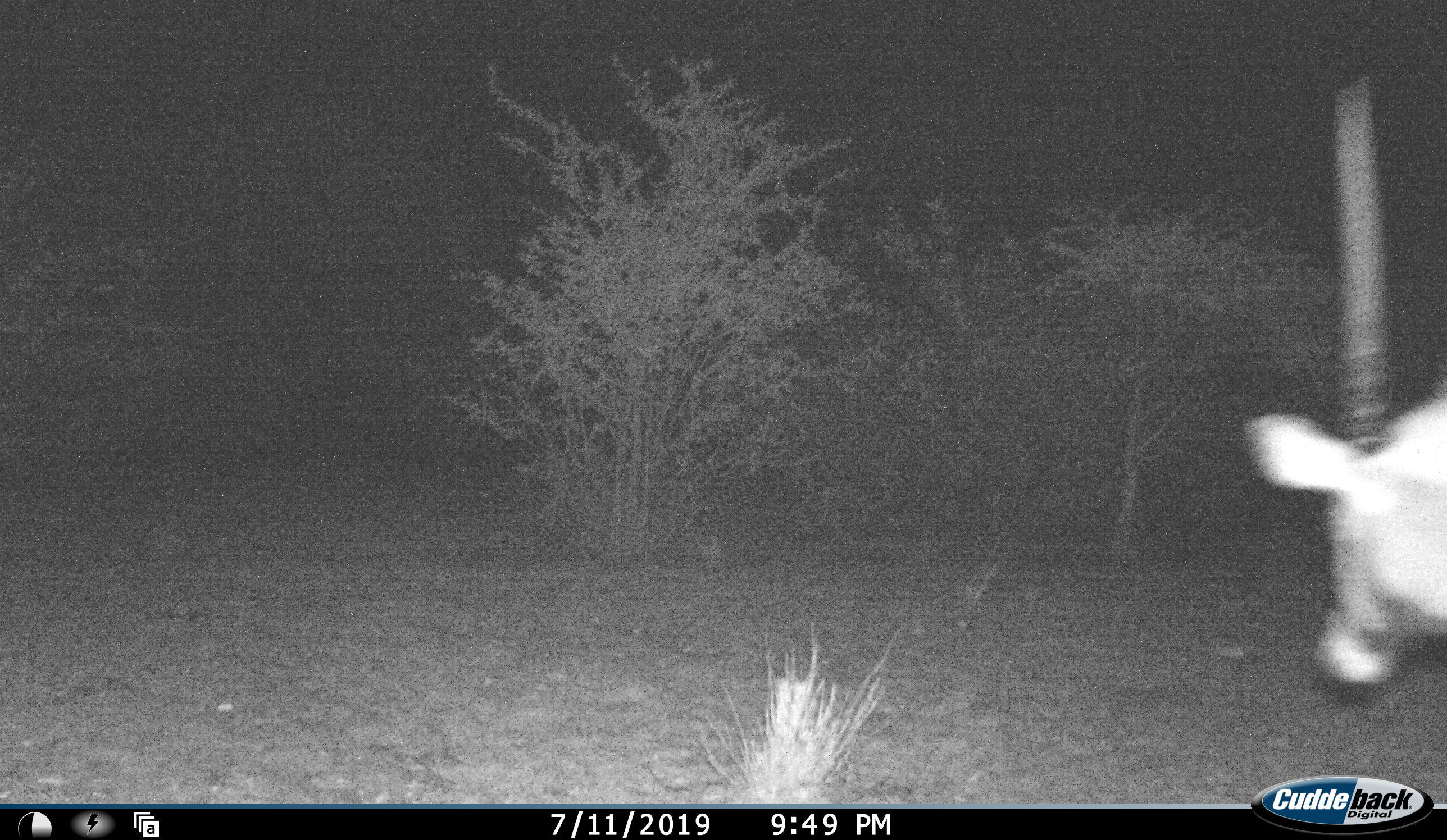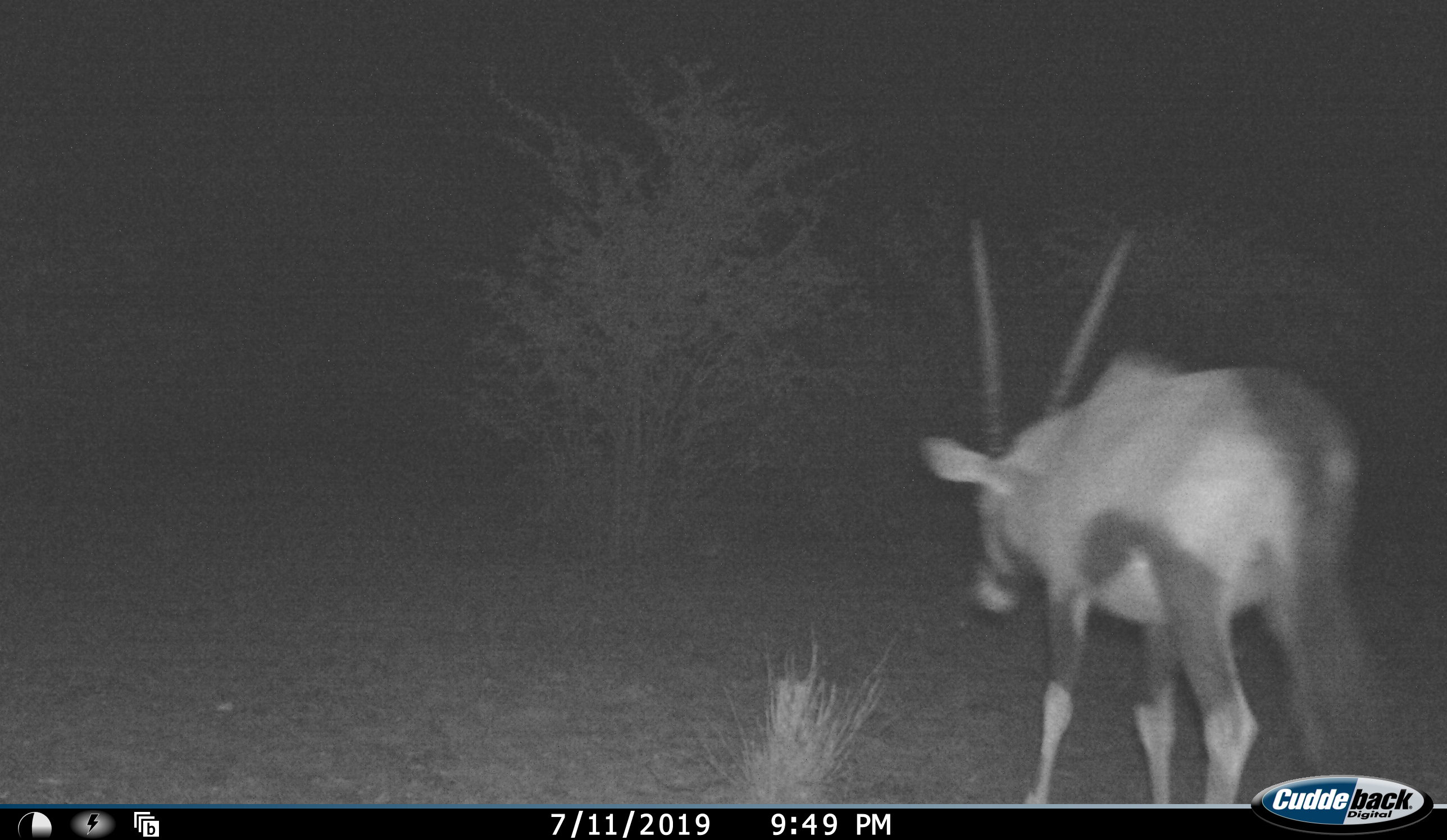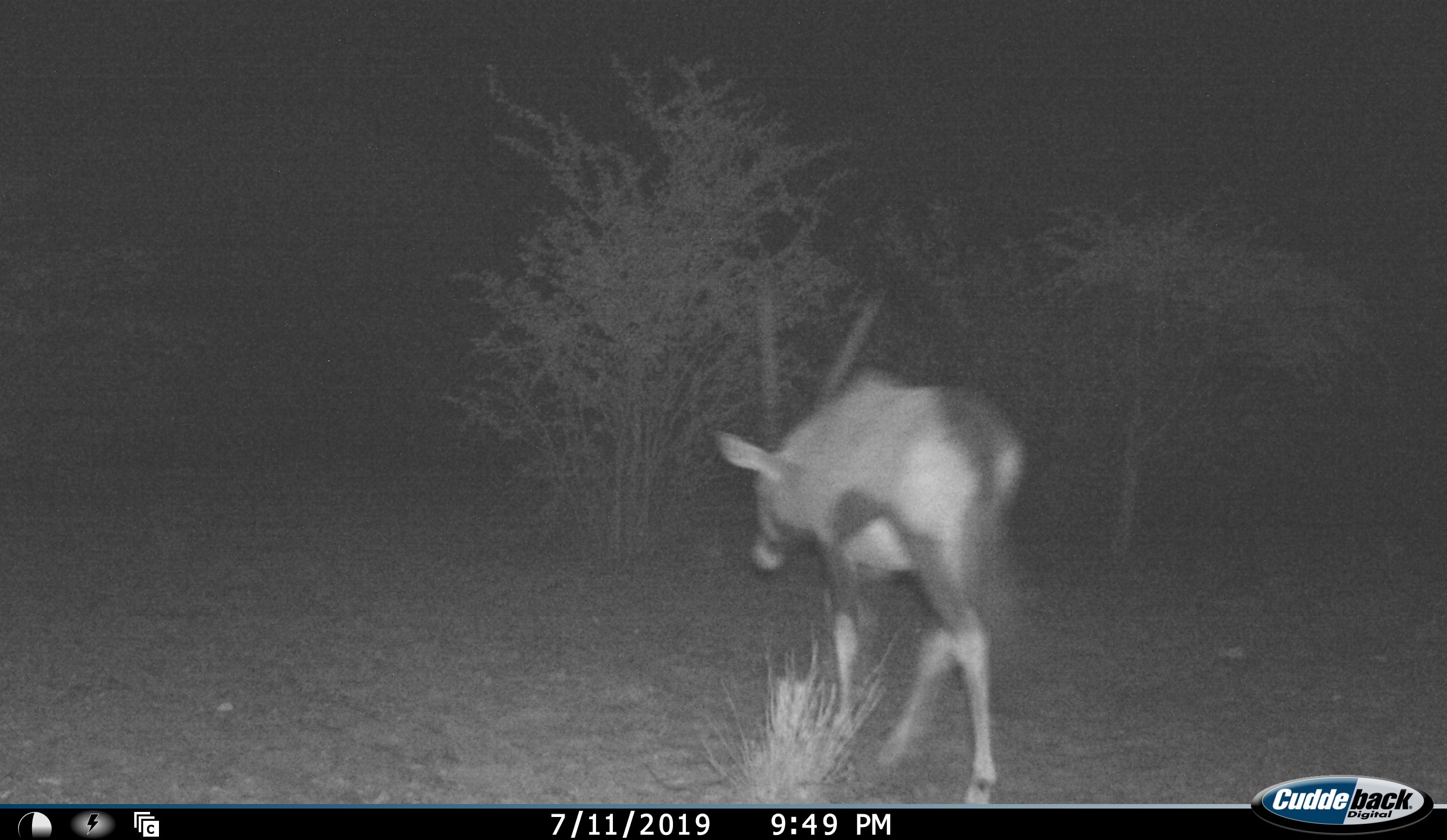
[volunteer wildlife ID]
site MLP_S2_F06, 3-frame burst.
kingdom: Animalia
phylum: Chordata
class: Mammalia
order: Artiodactyla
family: Bovidae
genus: Oryx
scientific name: Oryx gazella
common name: gemsbok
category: oryx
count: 1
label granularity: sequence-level